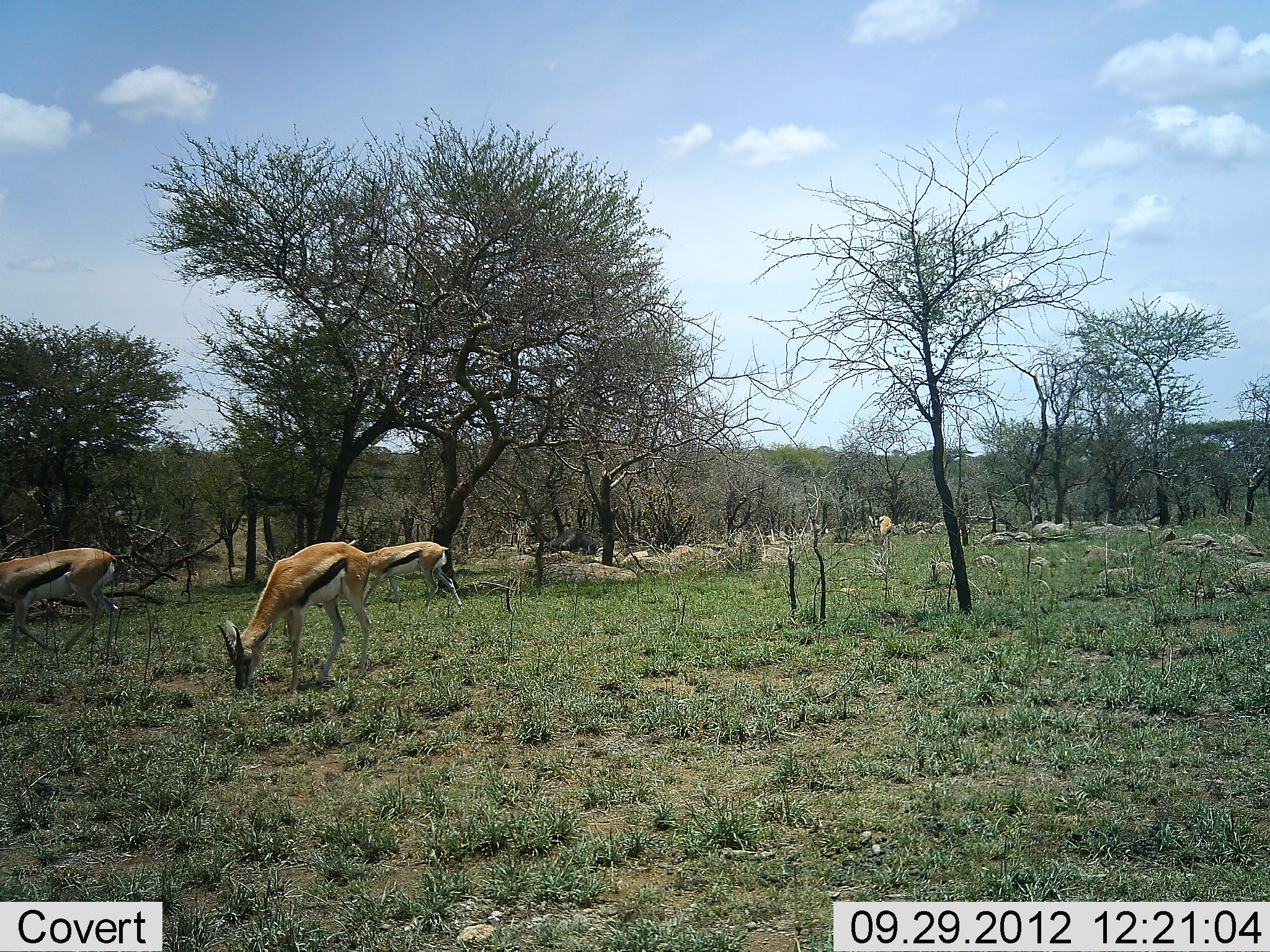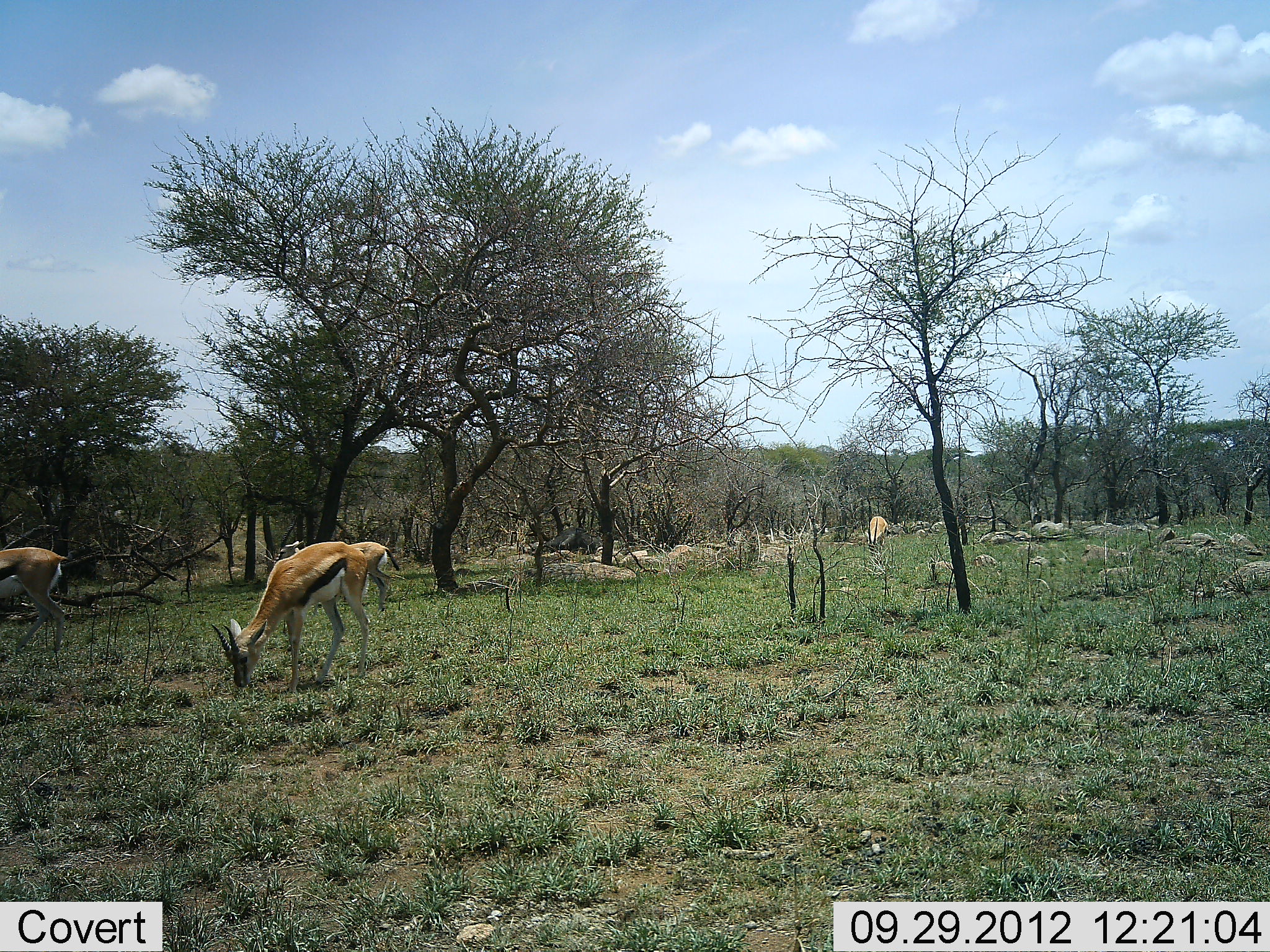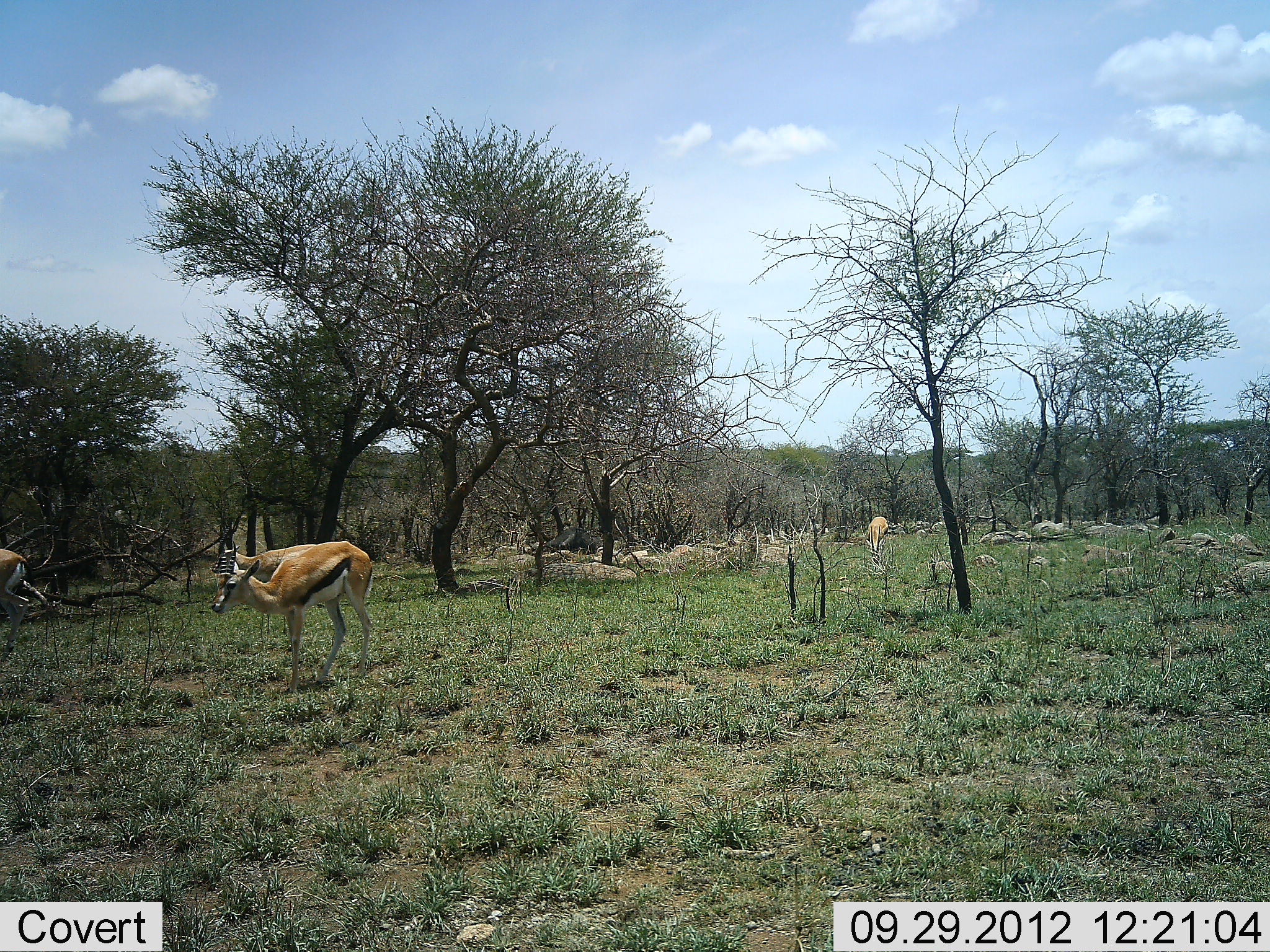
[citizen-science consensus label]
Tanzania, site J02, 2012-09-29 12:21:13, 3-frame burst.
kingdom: Animalia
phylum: Chordata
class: Mammalia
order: Artiodactyla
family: Bovidae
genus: Eudorcas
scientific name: Eudorcas thomsonii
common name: thomson's gazelle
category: gazellethomsons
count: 4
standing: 40%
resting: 10%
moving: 60%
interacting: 0%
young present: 0%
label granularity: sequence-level